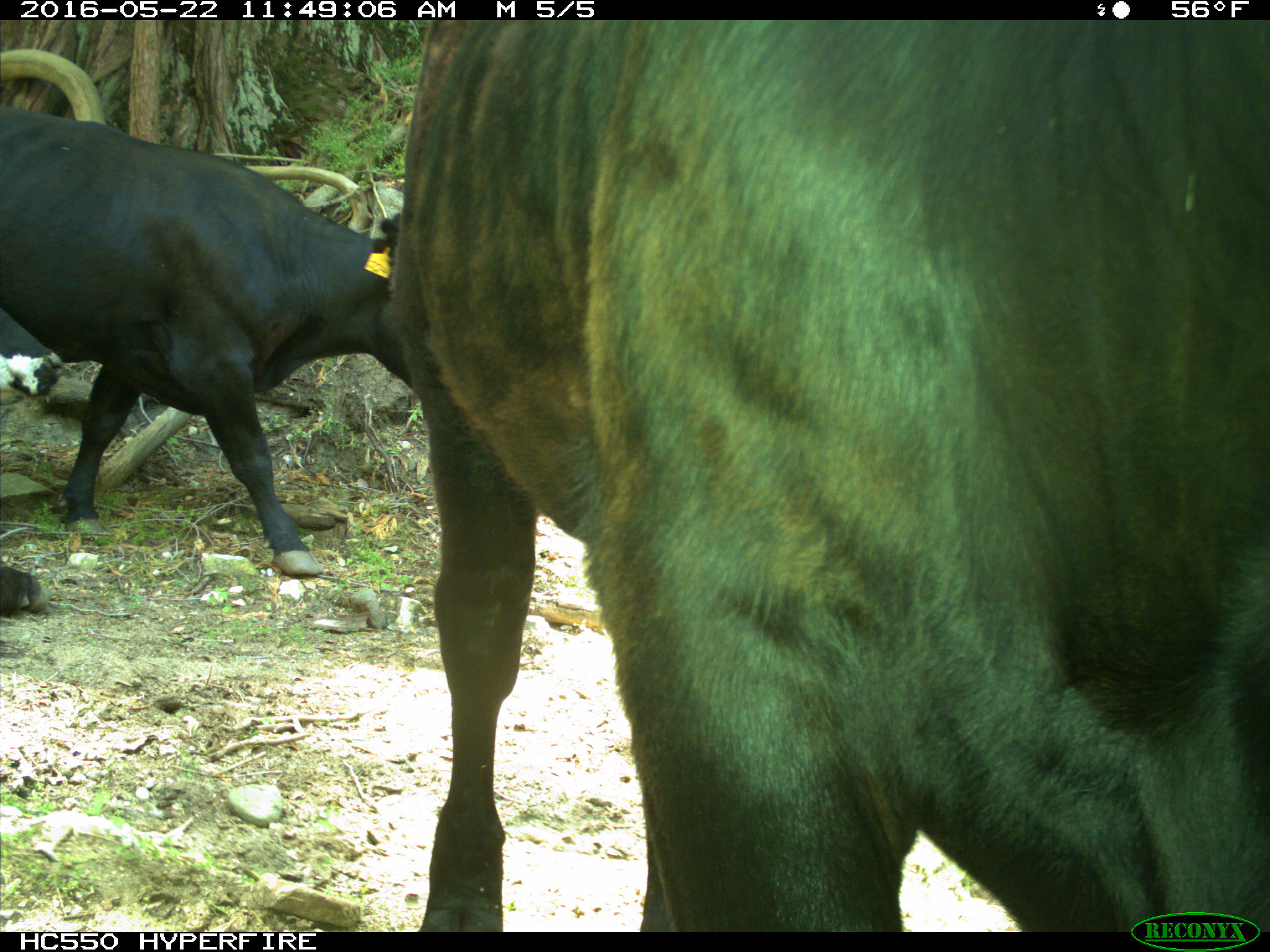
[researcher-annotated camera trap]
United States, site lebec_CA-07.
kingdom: Animalia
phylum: Chordata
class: Mammalia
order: Artiodactyla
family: Bovidae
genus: Bos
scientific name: Bos taurus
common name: domestic cow